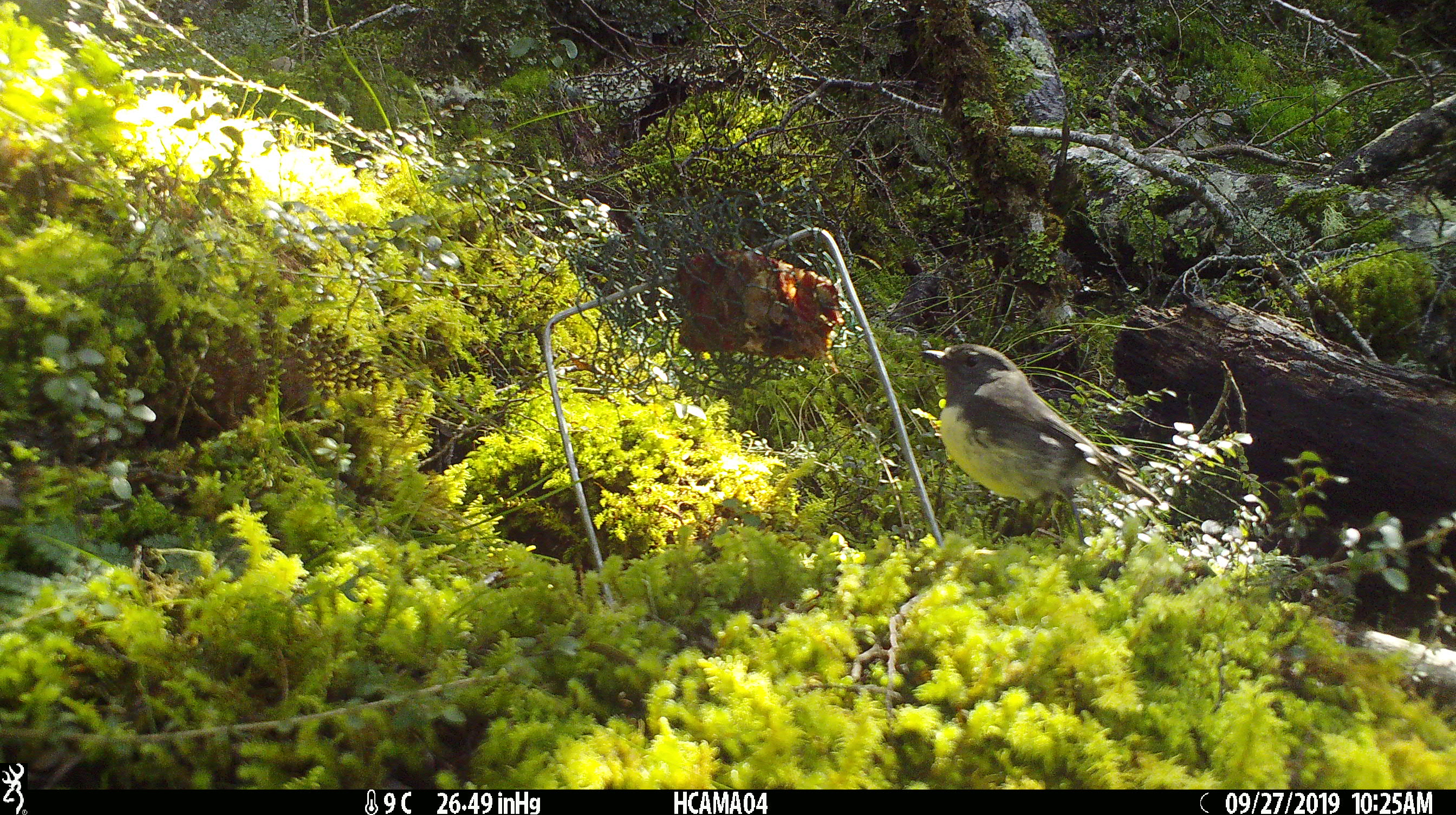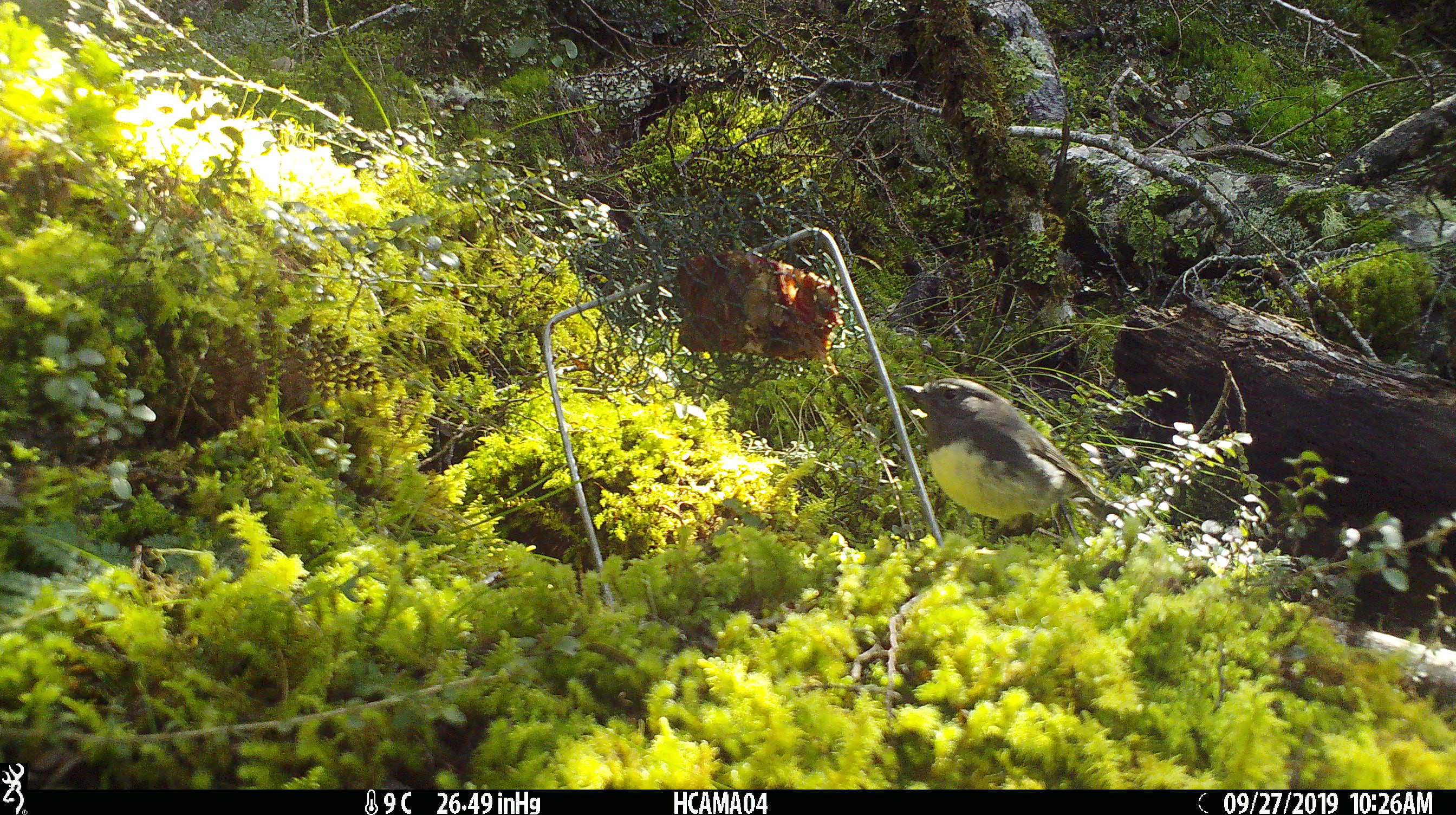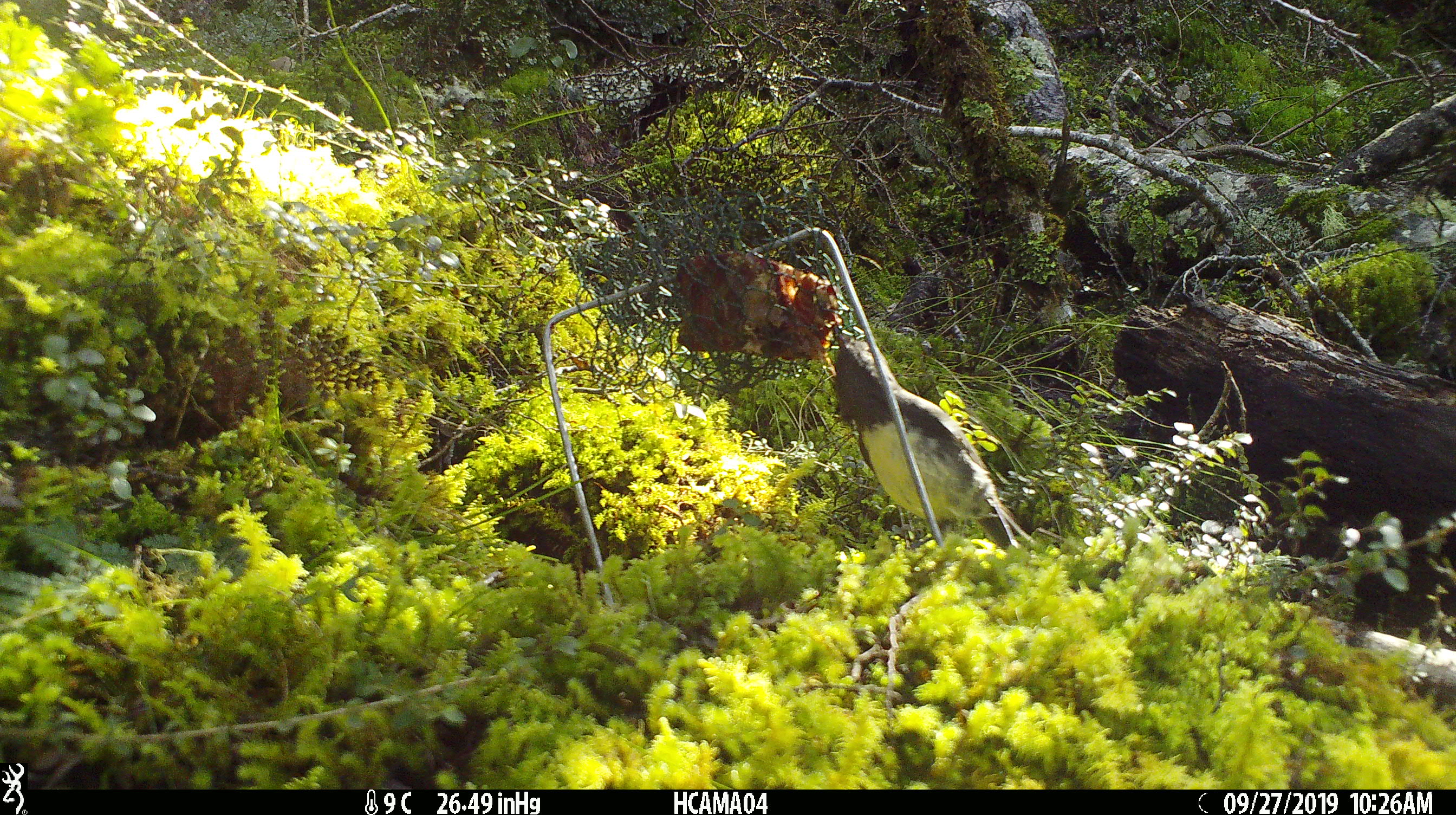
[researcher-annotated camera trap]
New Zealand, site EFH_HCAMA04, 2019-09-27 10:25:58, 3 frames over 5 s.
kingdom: Animalia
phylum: Chordata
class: Aves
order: Passeriformes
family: Petroicidae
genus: Petroica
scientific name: Petroica australis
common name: new zealand robin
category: robin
Robin (new zealand robin) (Petroica australis).